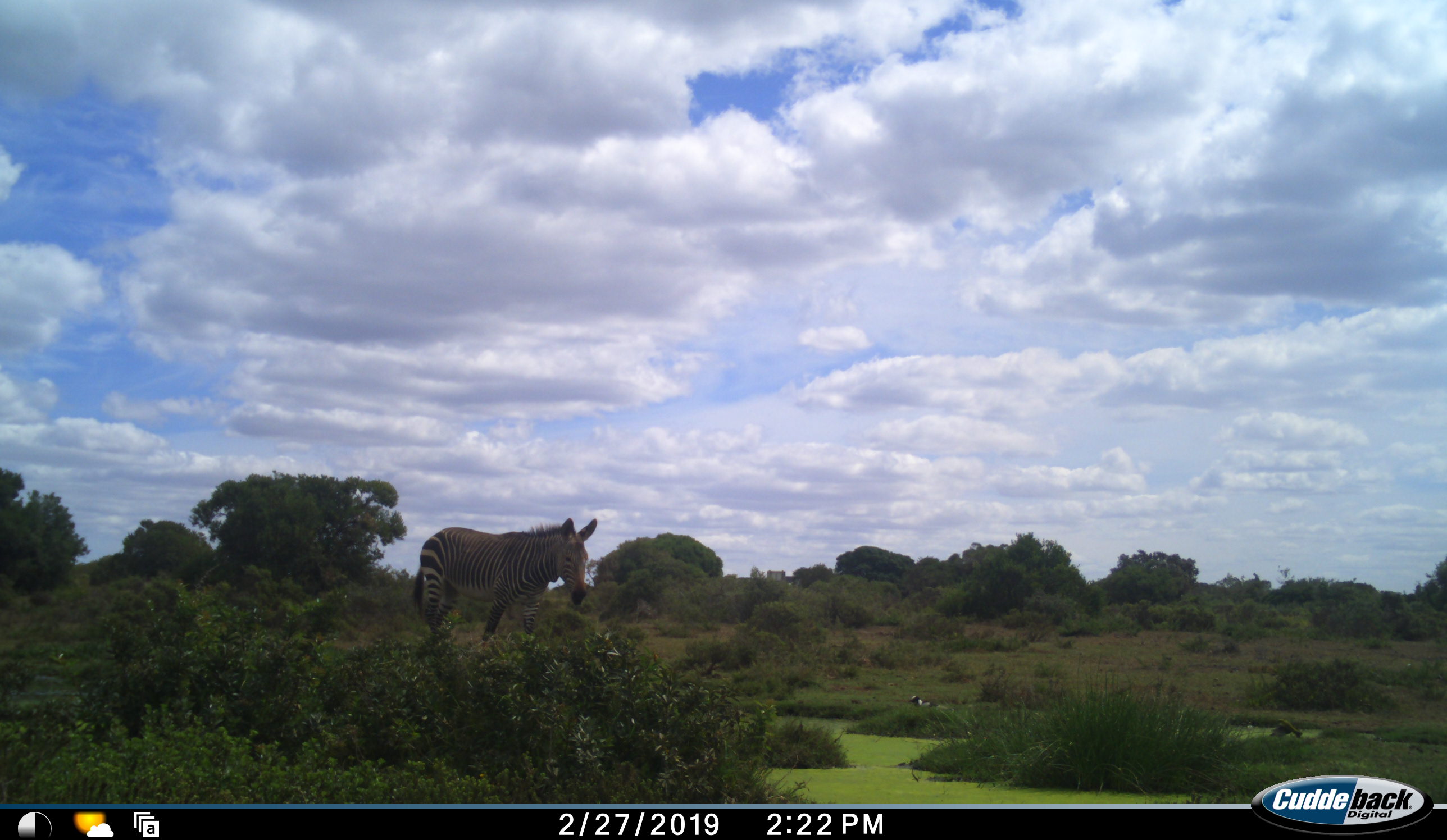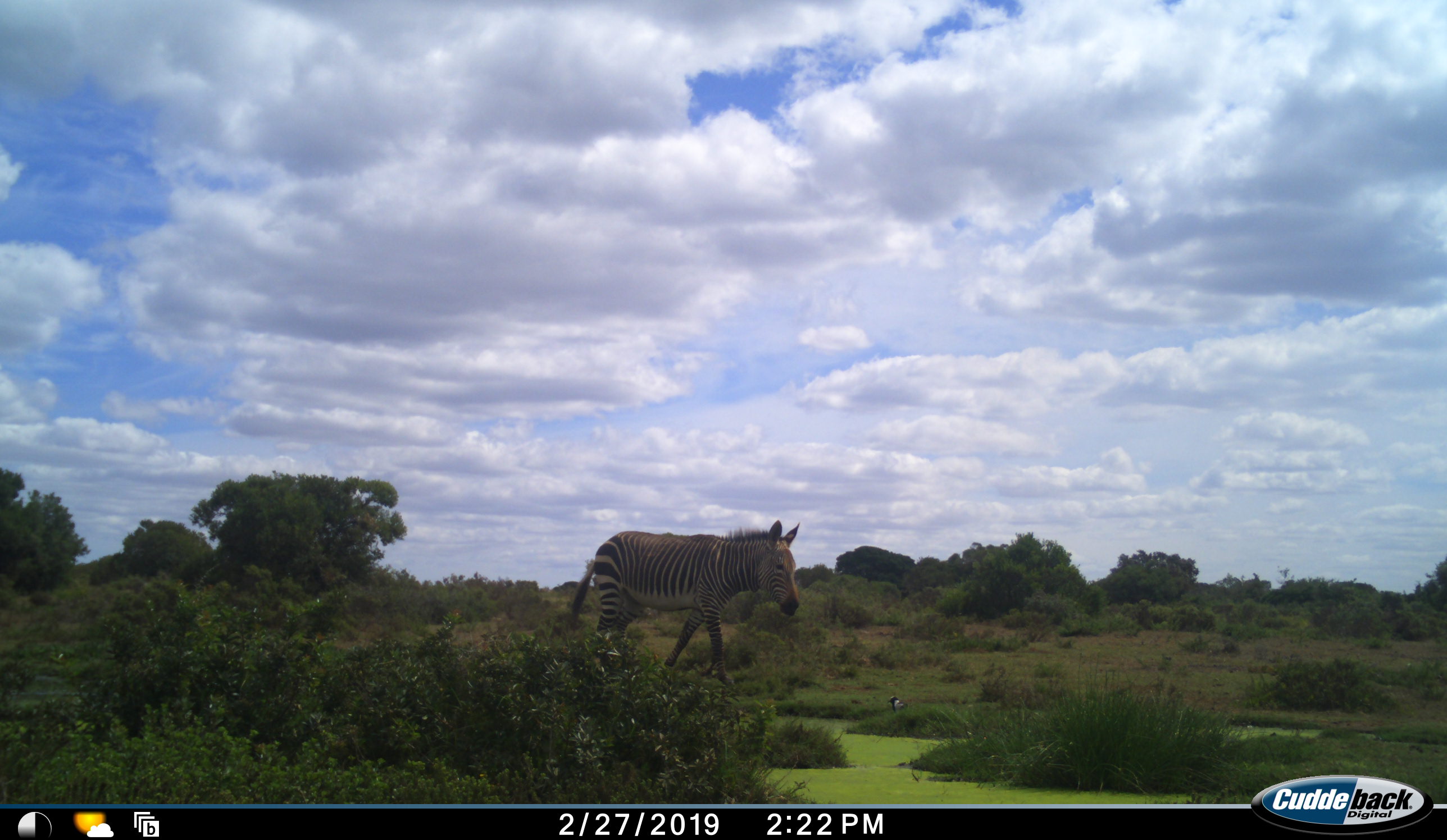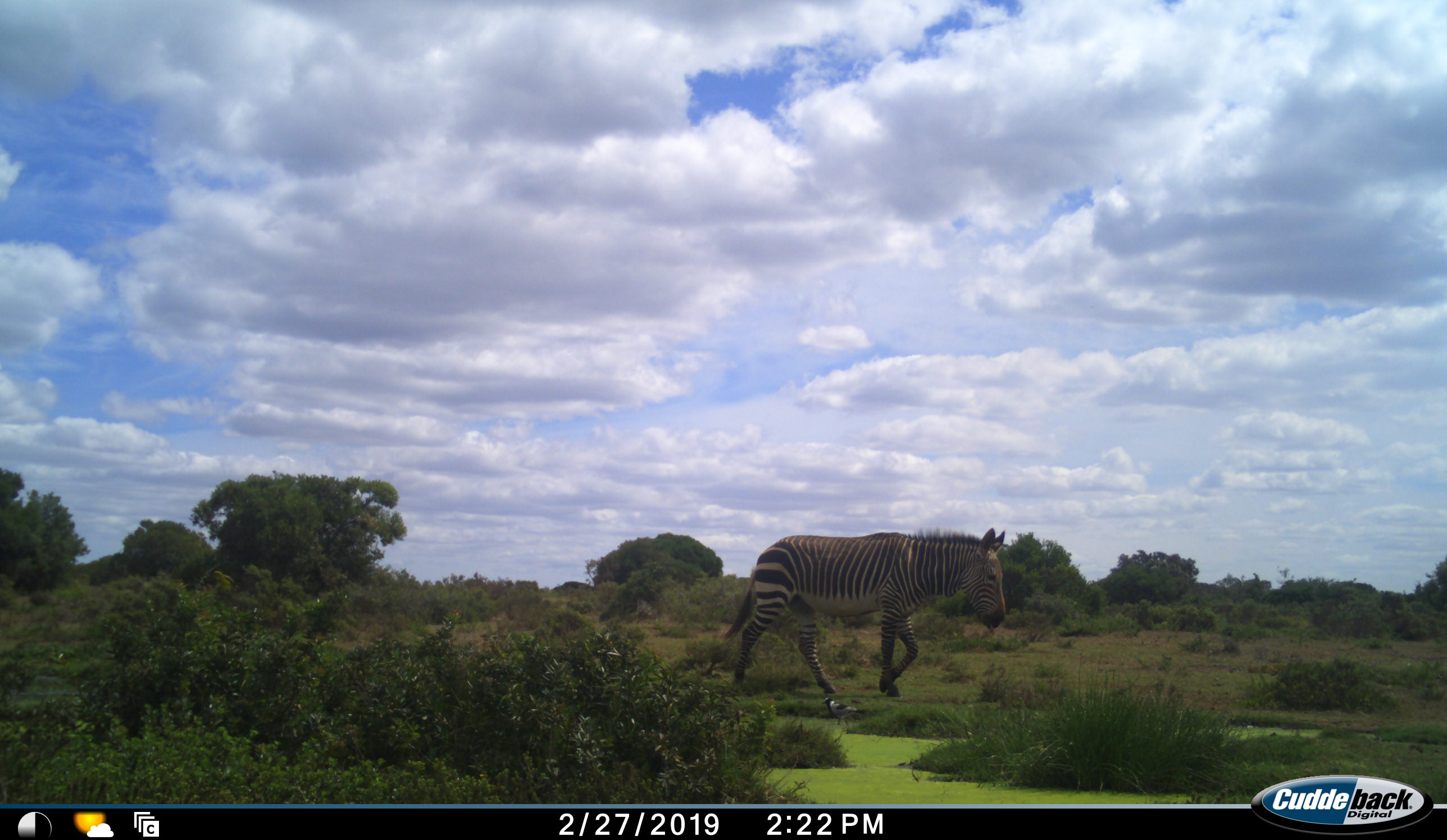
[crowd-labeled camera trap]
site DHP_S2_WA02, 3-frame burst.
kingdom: Animalia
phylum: Chordata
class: Mammalia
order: Perissodactyla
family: Equidae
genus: Equus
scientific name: Equus zebra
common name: mountain zebra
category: zebramountain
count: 1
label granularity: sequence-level